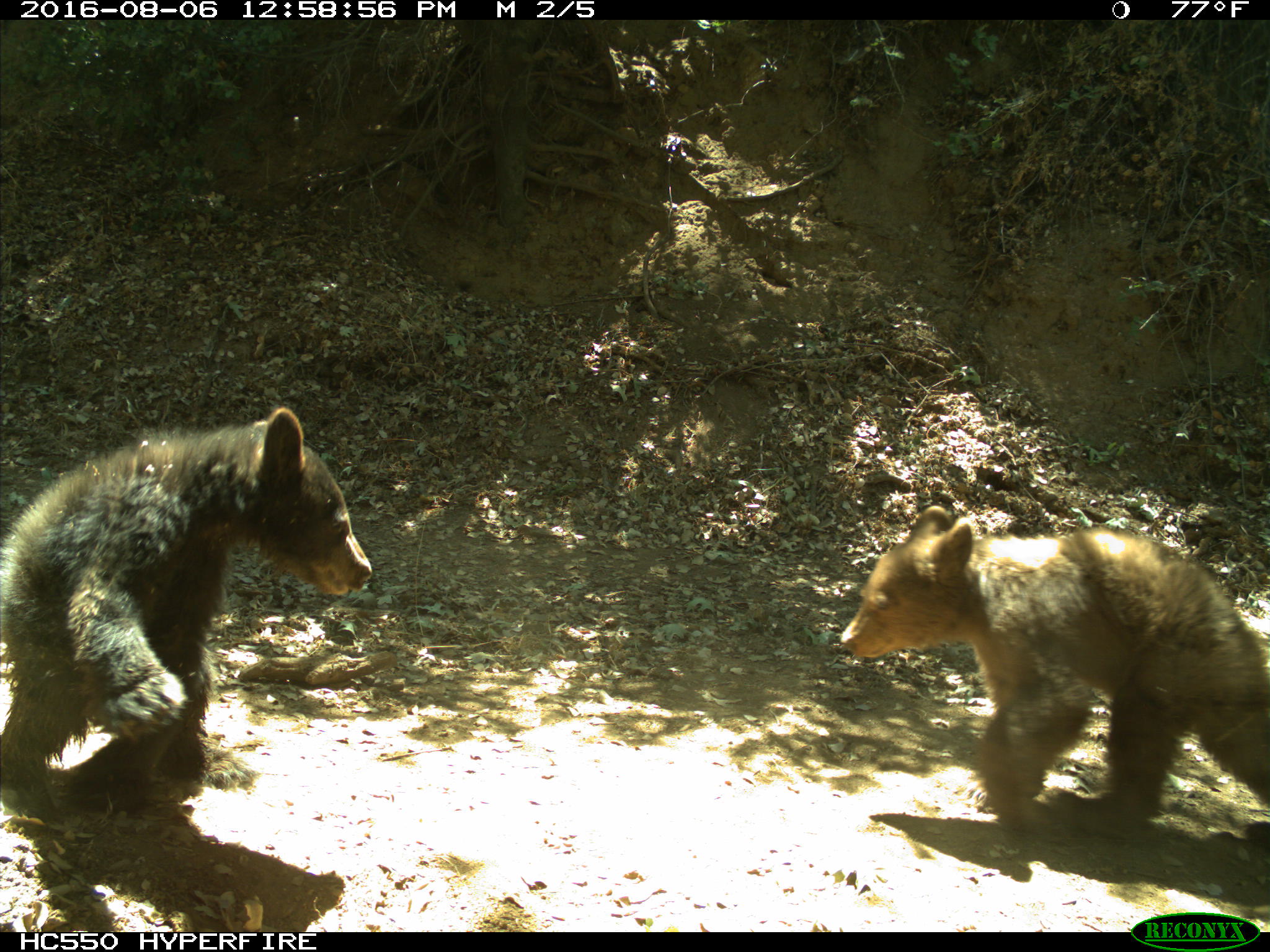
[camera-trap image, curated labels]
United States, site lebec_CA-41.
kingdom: Animalia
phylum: Chordata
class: Mammalia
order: Carnivora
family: Ursidae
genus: Ursus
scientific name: Ursus americanus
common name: american black bear